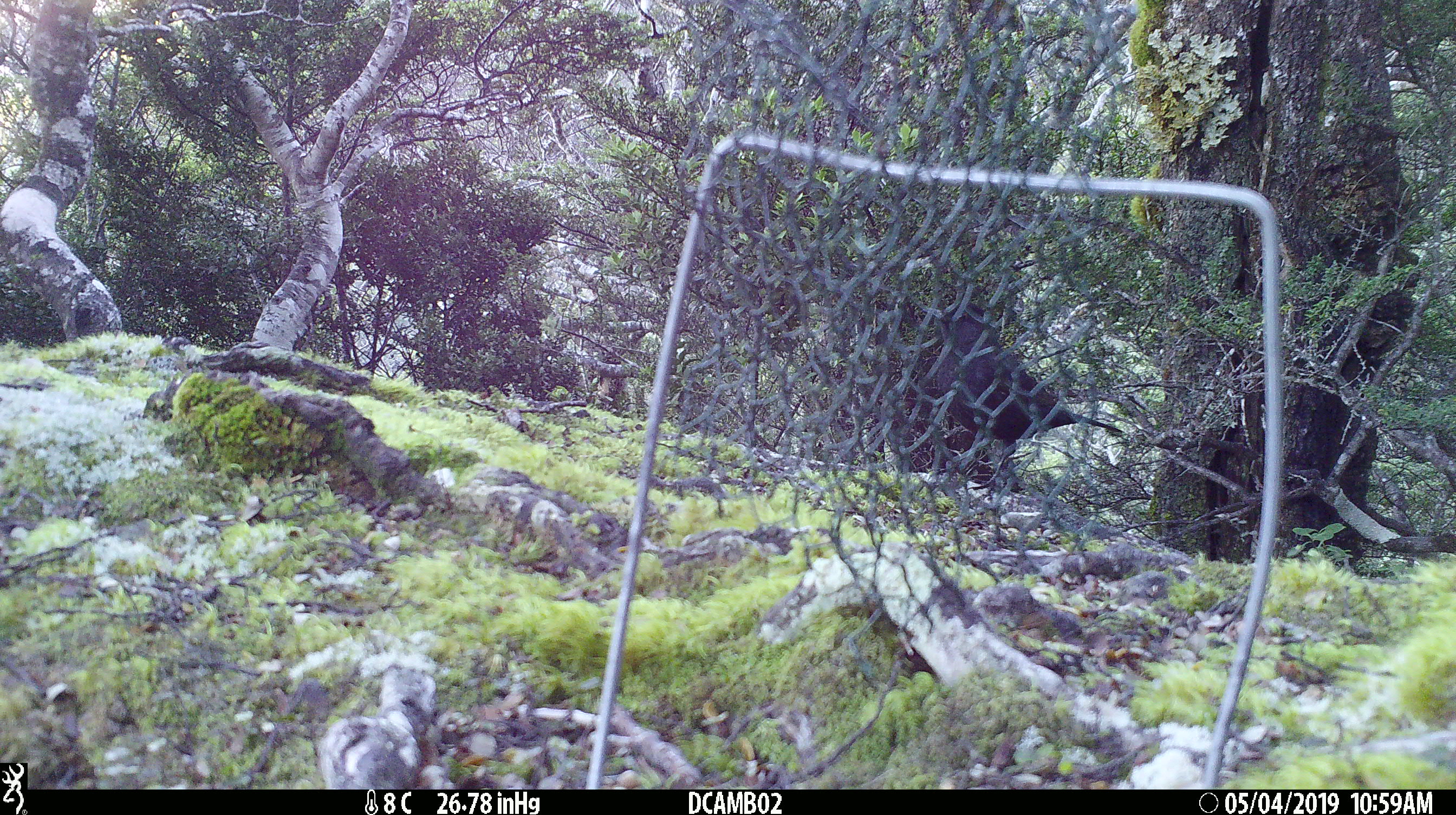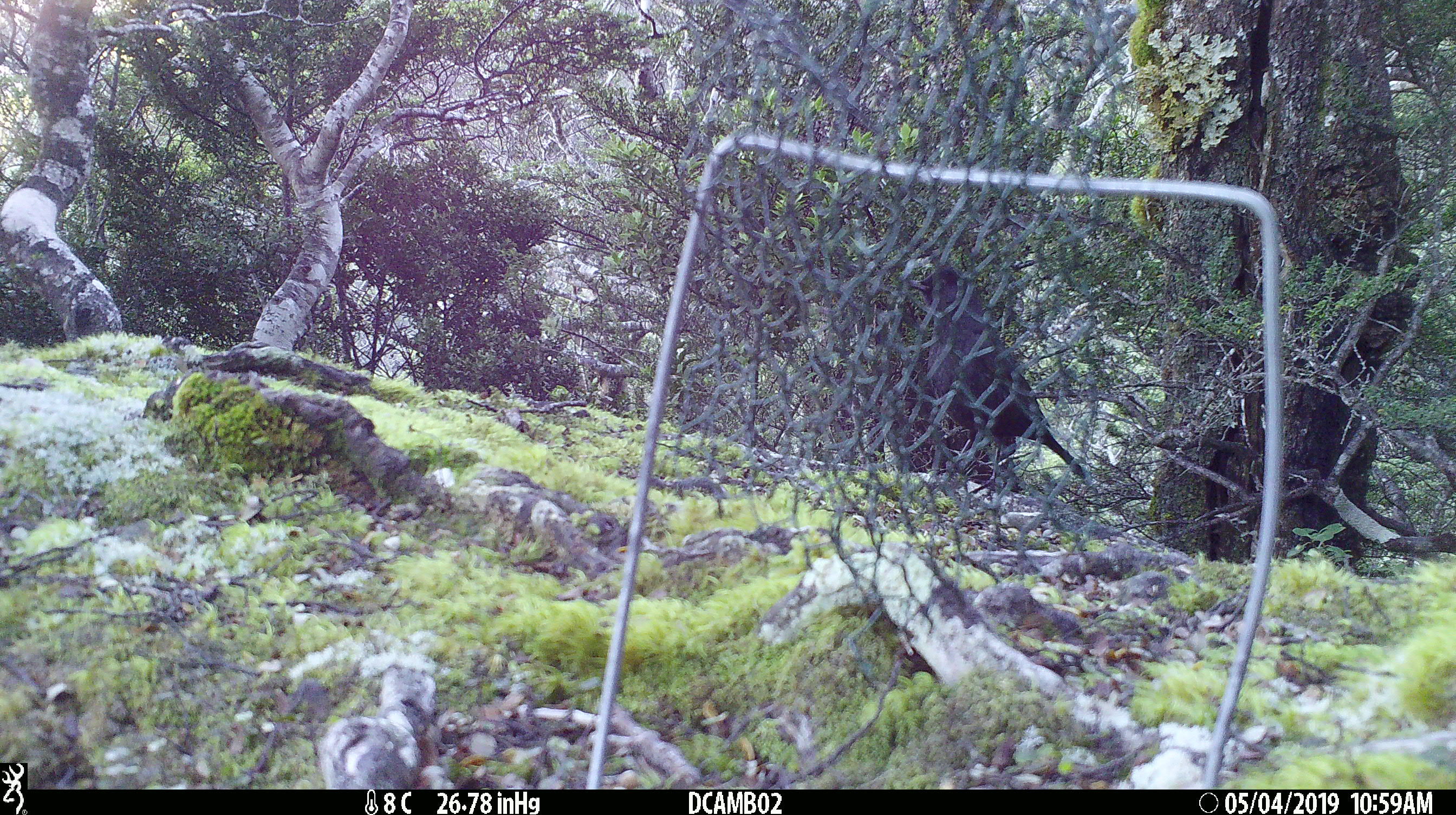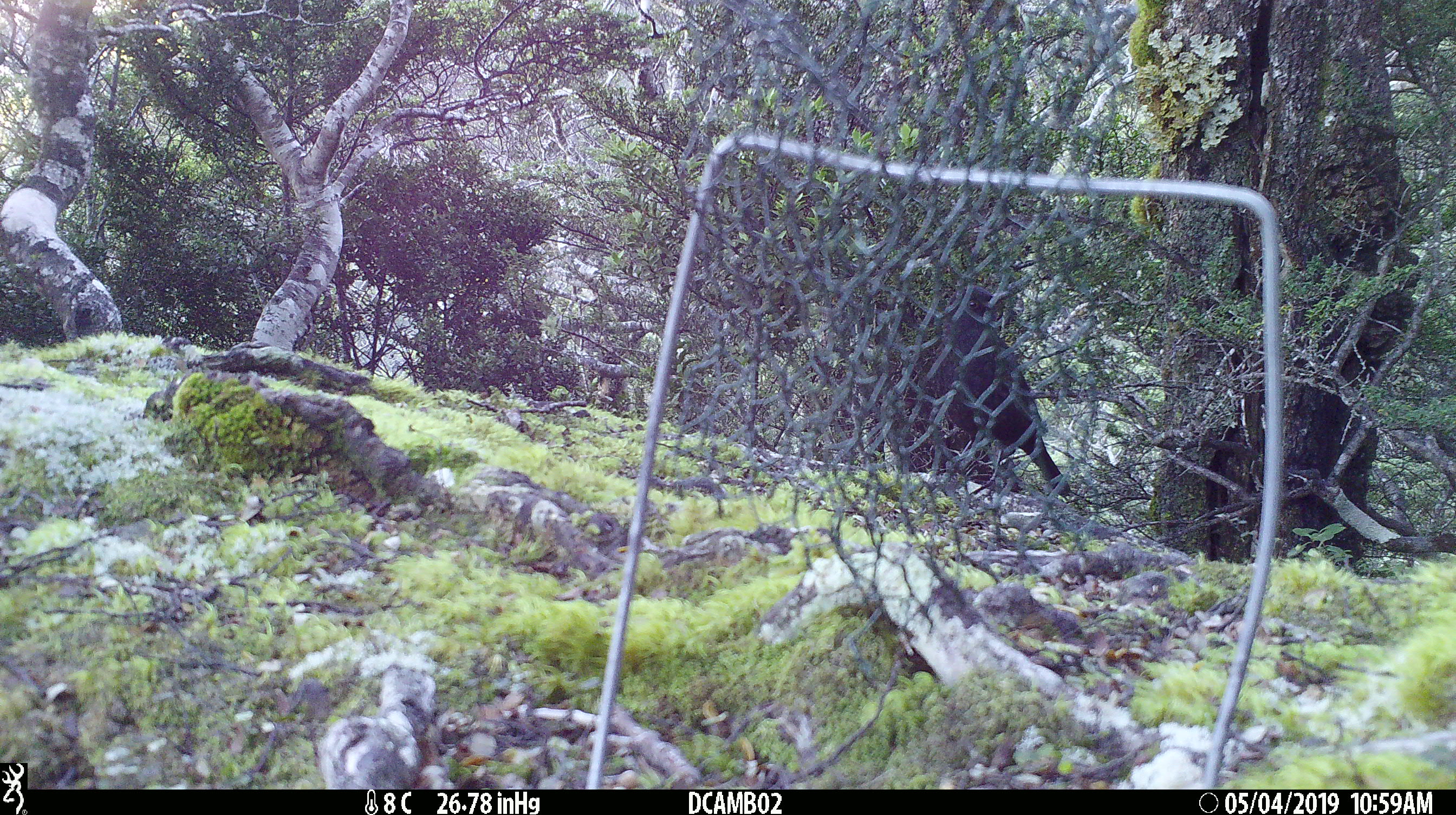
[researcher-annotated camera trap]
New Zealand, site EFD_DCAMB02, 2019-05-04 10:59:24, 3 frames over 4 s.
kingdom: Animalia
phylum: Chordata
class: Aves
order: Passeriformes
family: Turdidae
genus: Turdus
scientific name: Turdus merula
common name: eurasian blackbird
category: blackbird